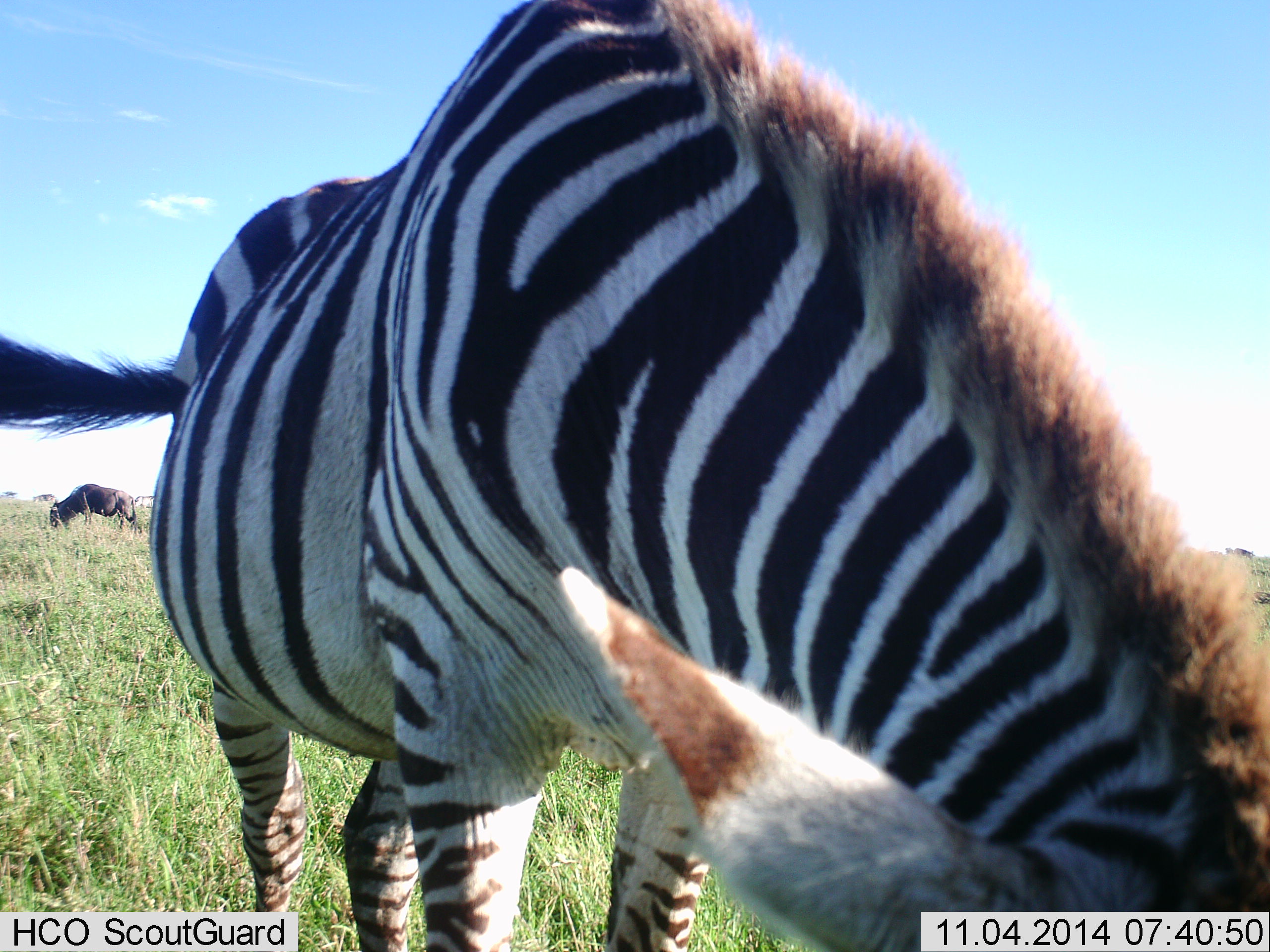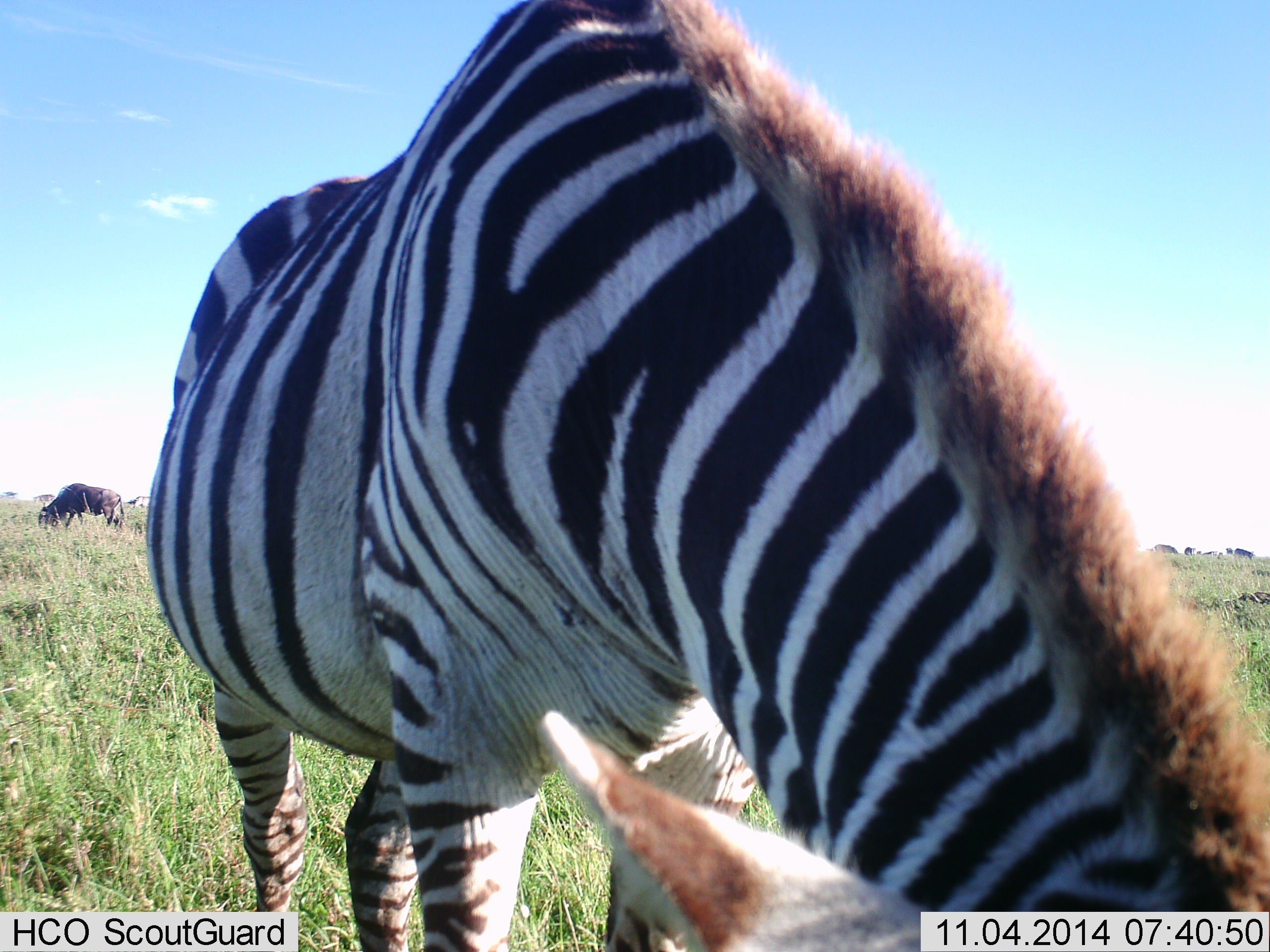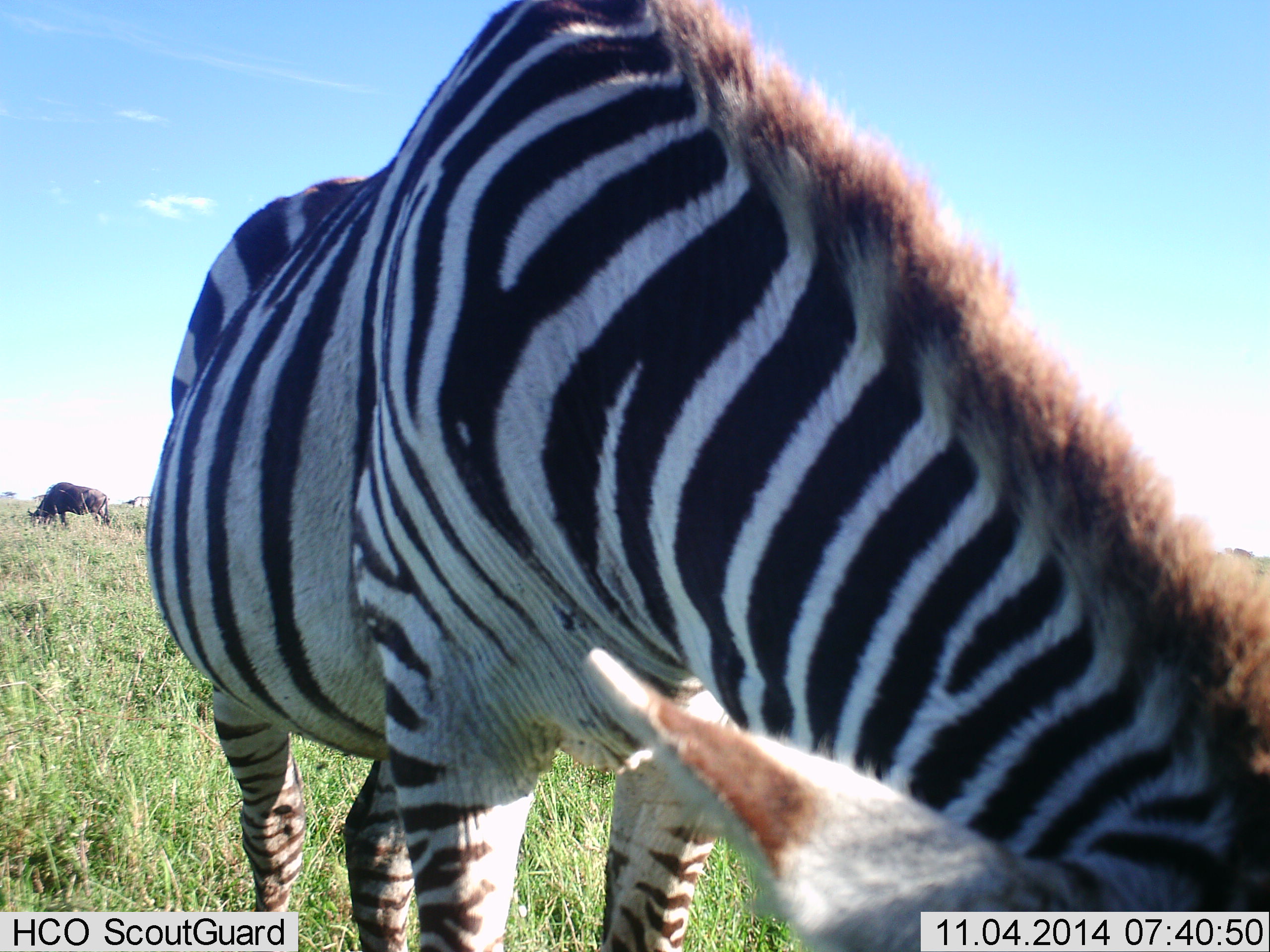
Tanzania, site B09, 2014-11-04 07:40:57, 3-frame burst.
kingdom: Animalia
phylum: Chordata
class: Mammalia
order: Artiodactyla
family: Bovidae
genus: Connochaetes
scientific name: Connochaetes taurinus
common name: blue wildebeest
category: wildebeest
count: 1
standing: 40%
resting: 0%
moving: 0%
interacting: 0%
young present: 0%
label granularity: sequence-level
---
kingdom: Animalia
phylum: Chordata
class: Mammalia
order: Perissodactyla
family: Equidae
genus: Equus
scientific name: Equus quagga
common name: plains zebra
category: zebra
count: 1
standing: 25%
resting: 0%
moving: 0%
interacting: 0%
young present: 0%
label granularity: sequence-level